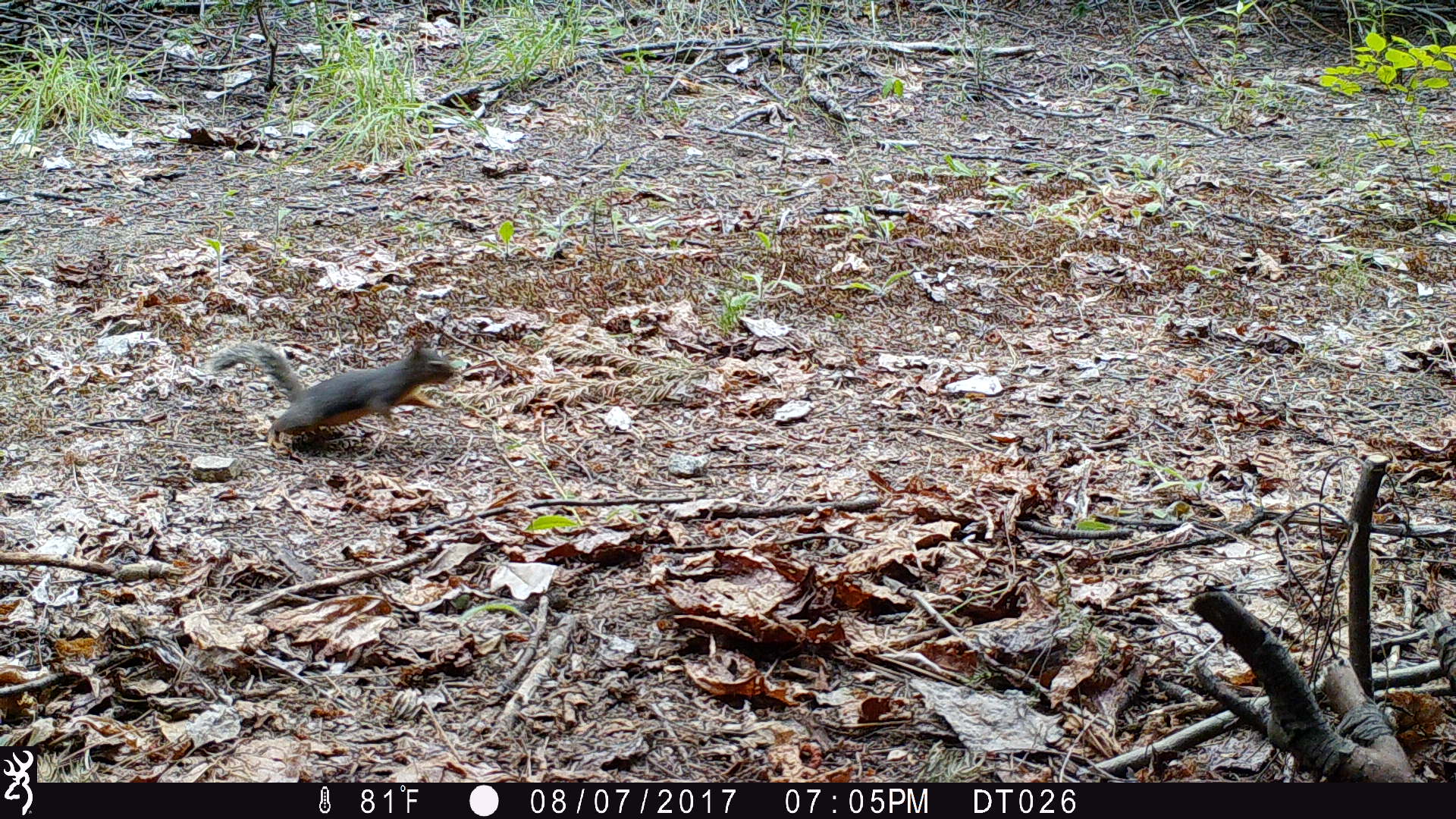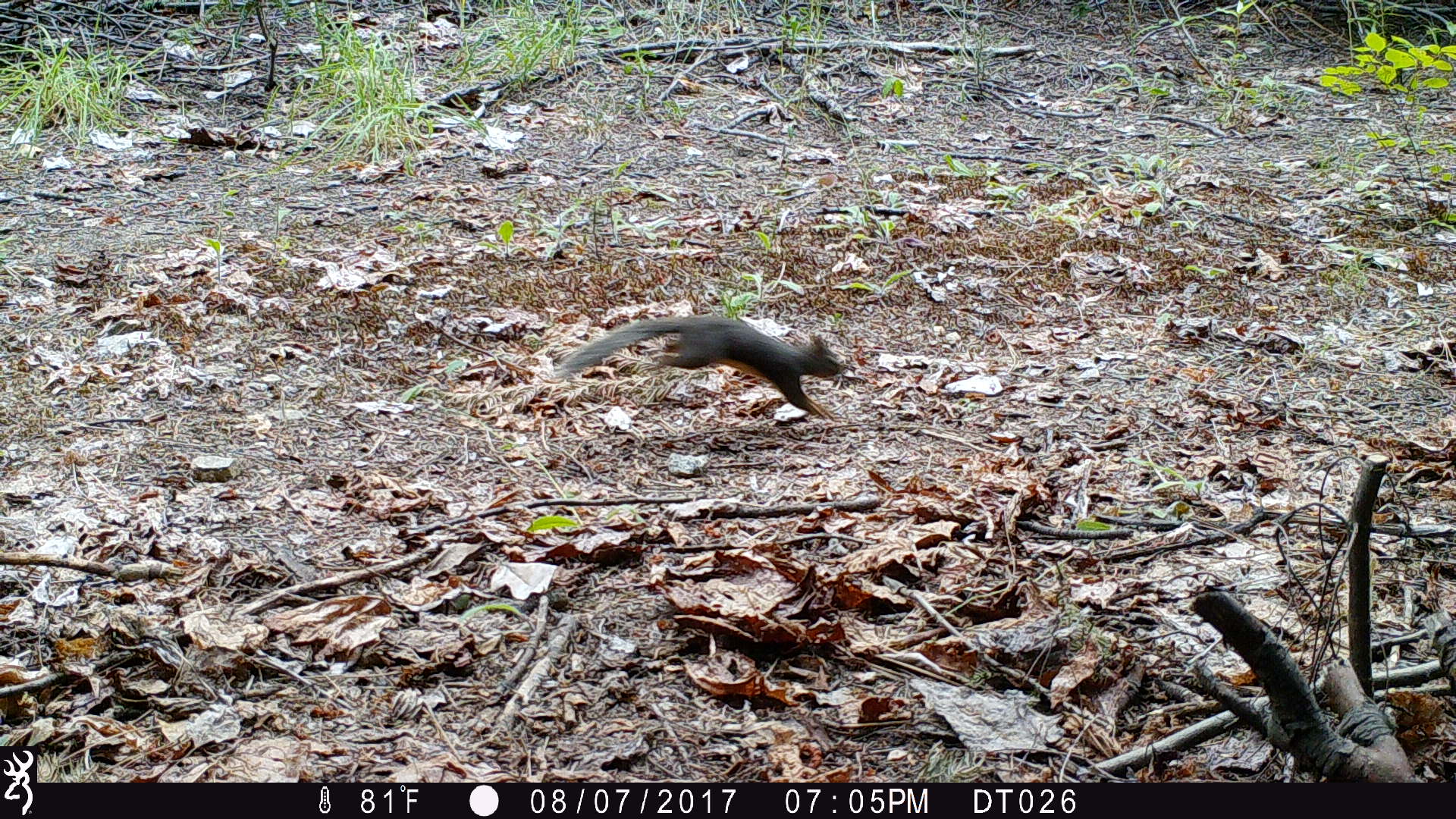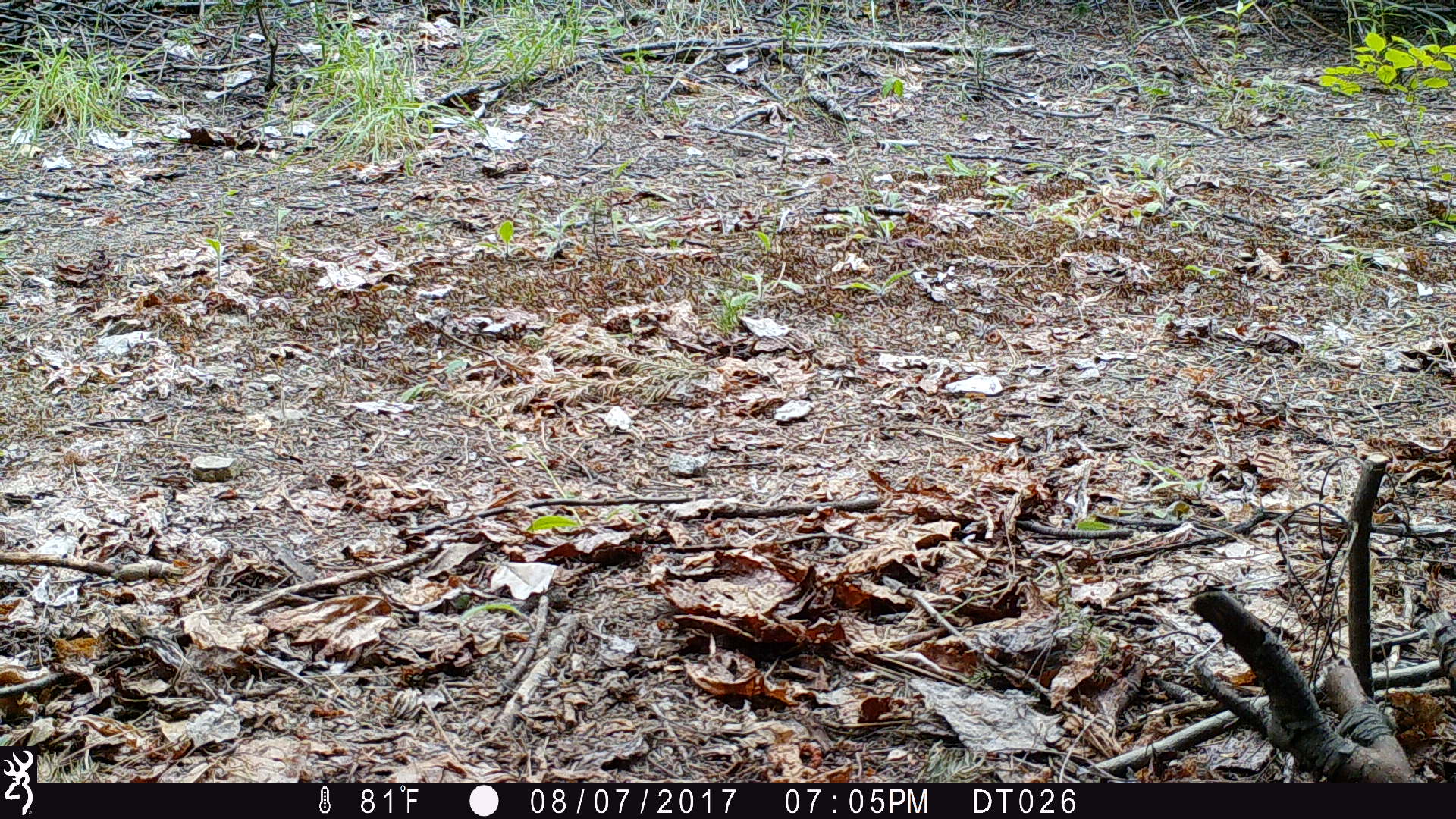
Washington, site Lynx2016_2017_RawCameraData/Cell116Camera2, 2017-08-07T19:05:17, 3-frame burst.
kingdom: Animalia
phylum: Chordata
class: Mammalia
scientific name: Mammalia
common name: small mammal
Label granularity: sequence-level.